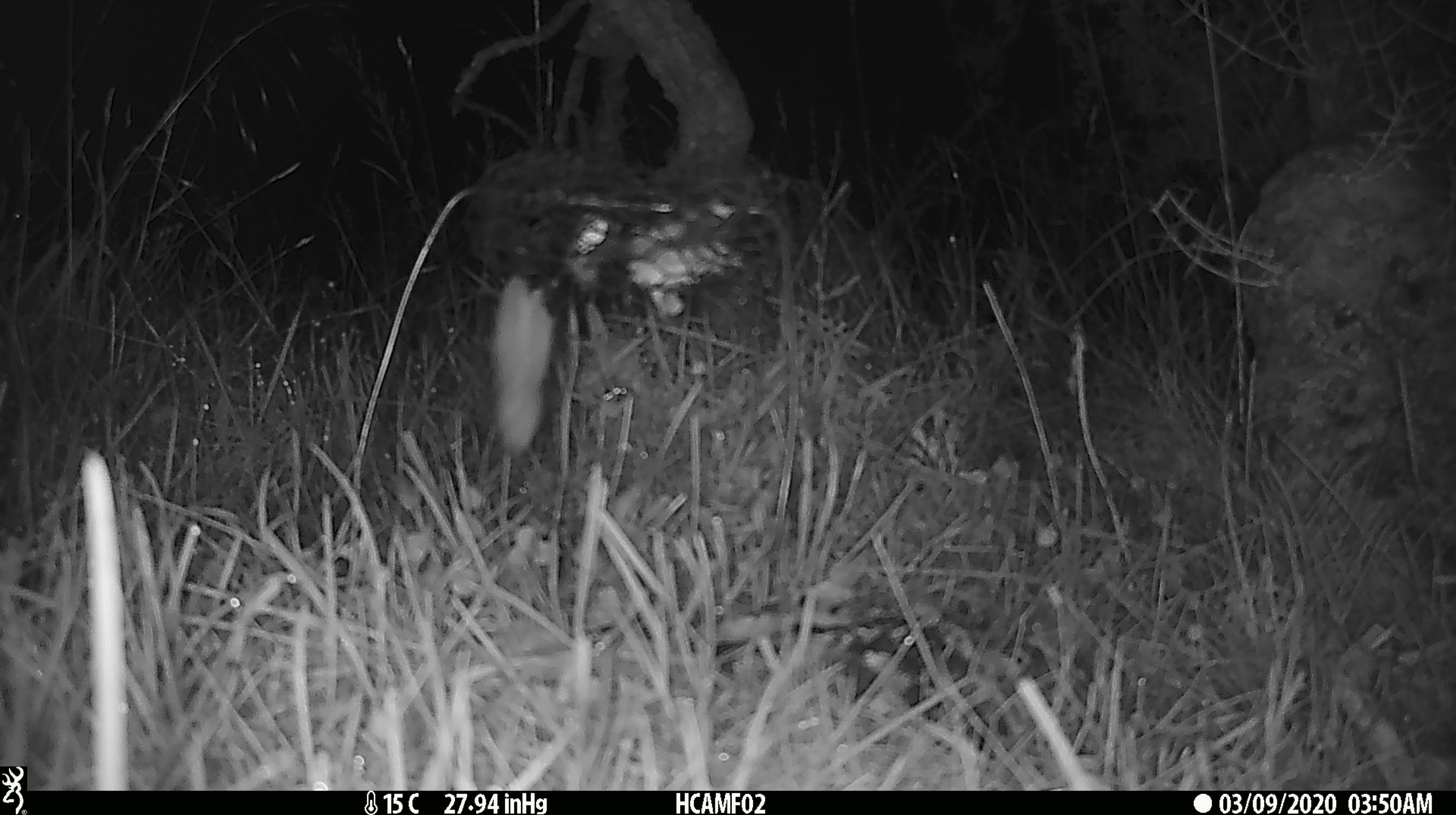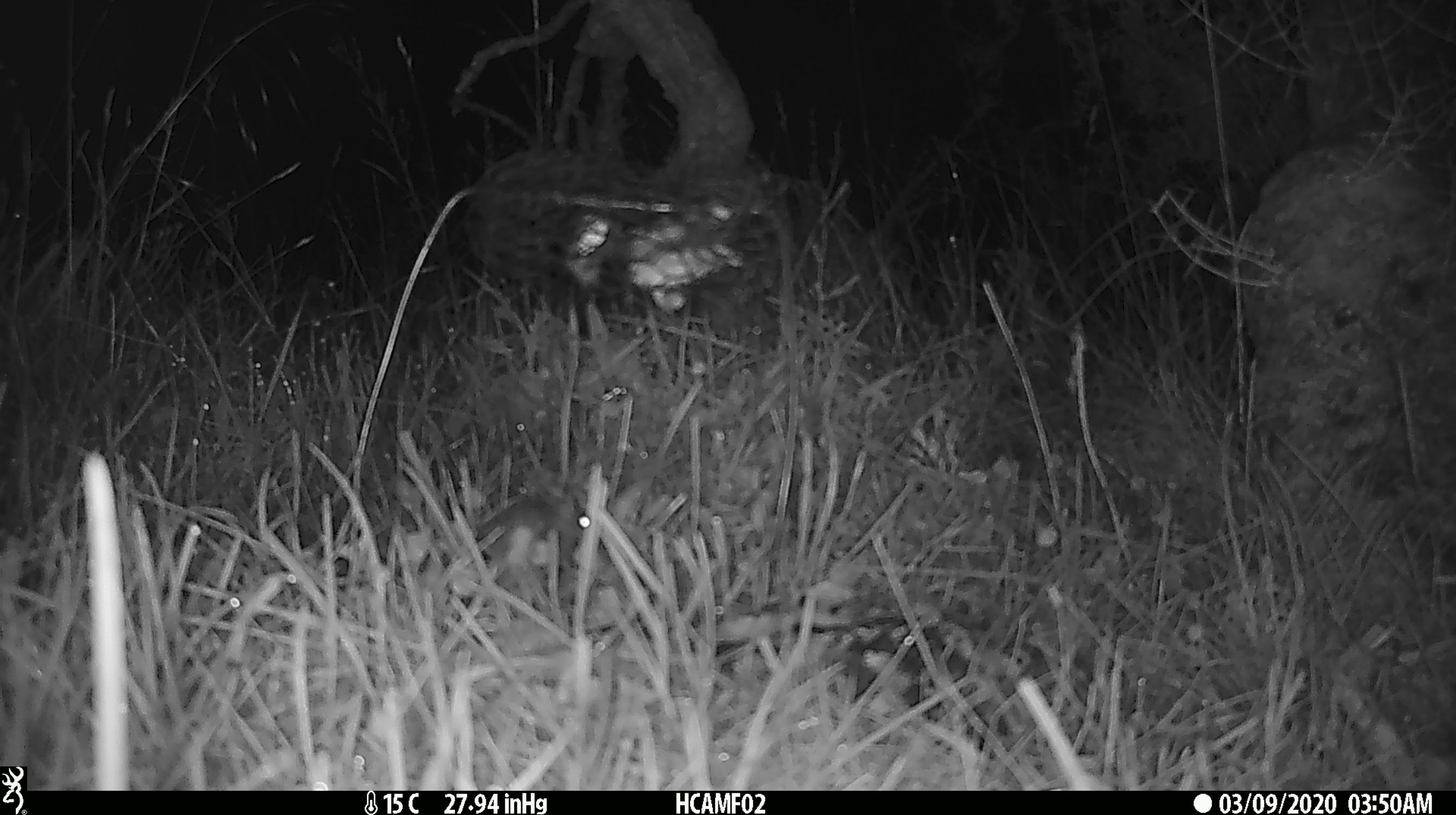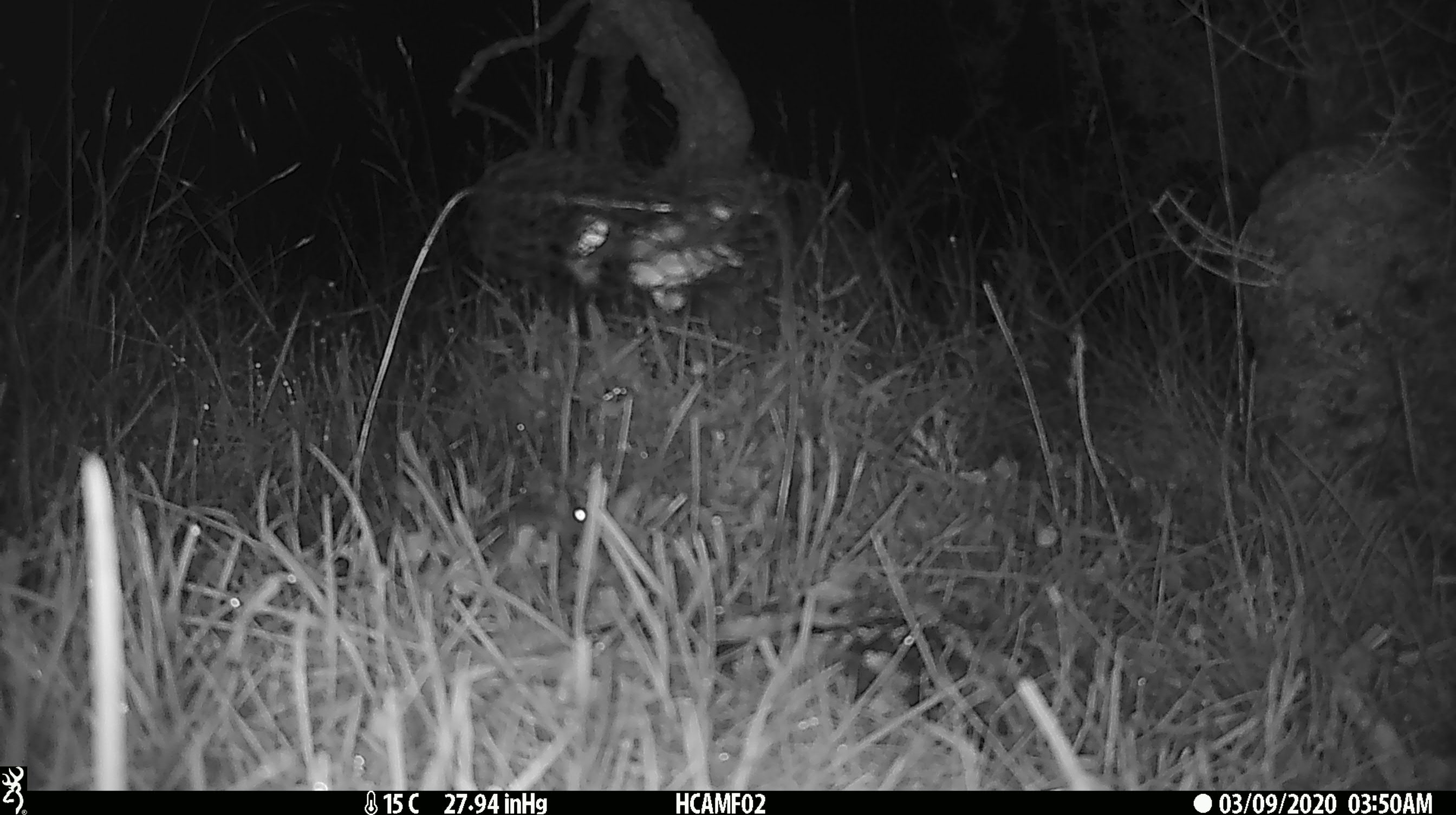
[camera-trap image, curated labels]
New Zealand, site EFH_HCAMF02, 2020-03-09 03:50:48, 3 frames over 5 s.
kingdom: Animalia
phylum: Chordata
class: Mammalia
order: Rodentia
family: Muridae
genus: Mus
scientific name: Mus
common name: mouse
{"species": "mouse (Mus)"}